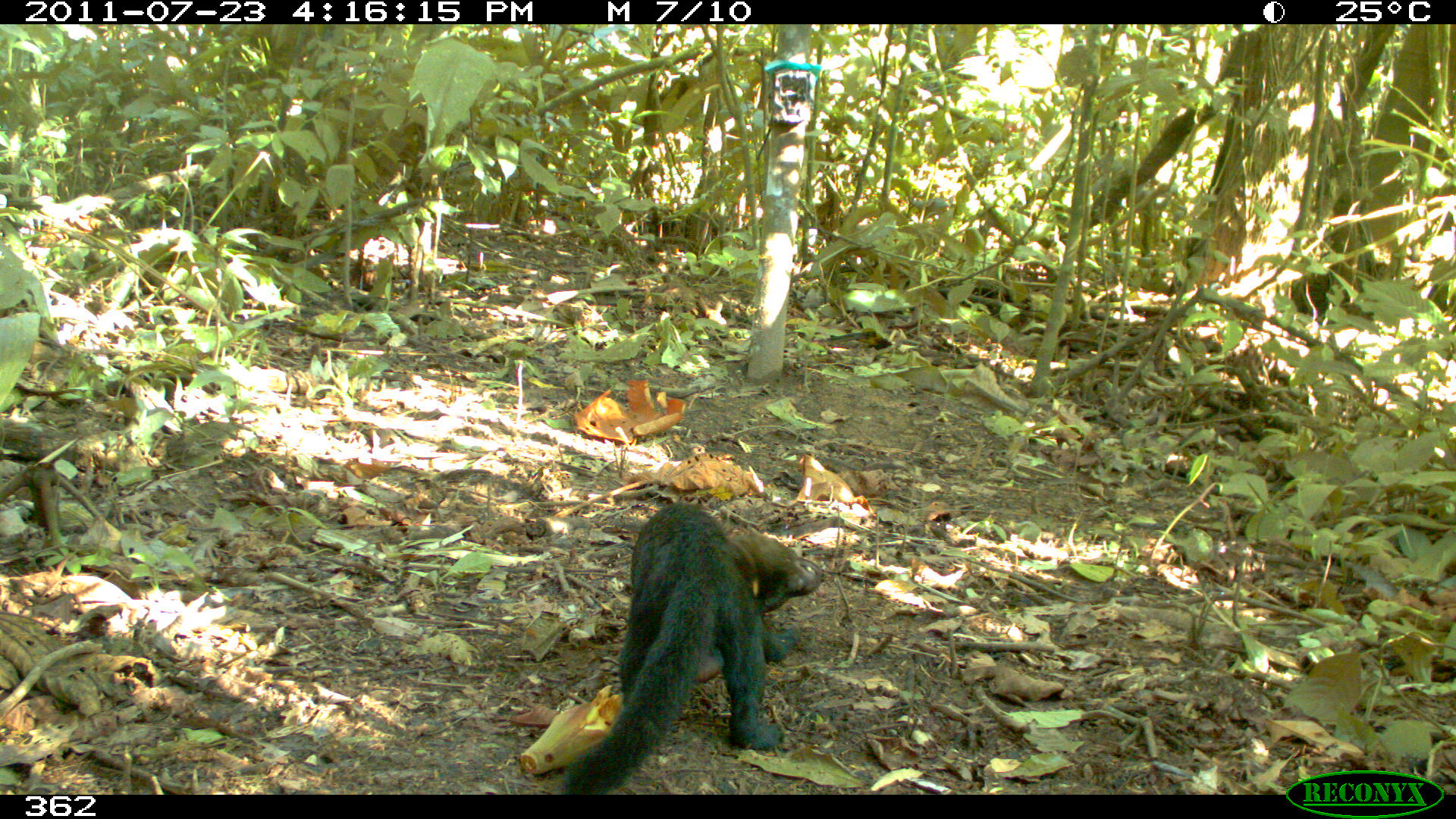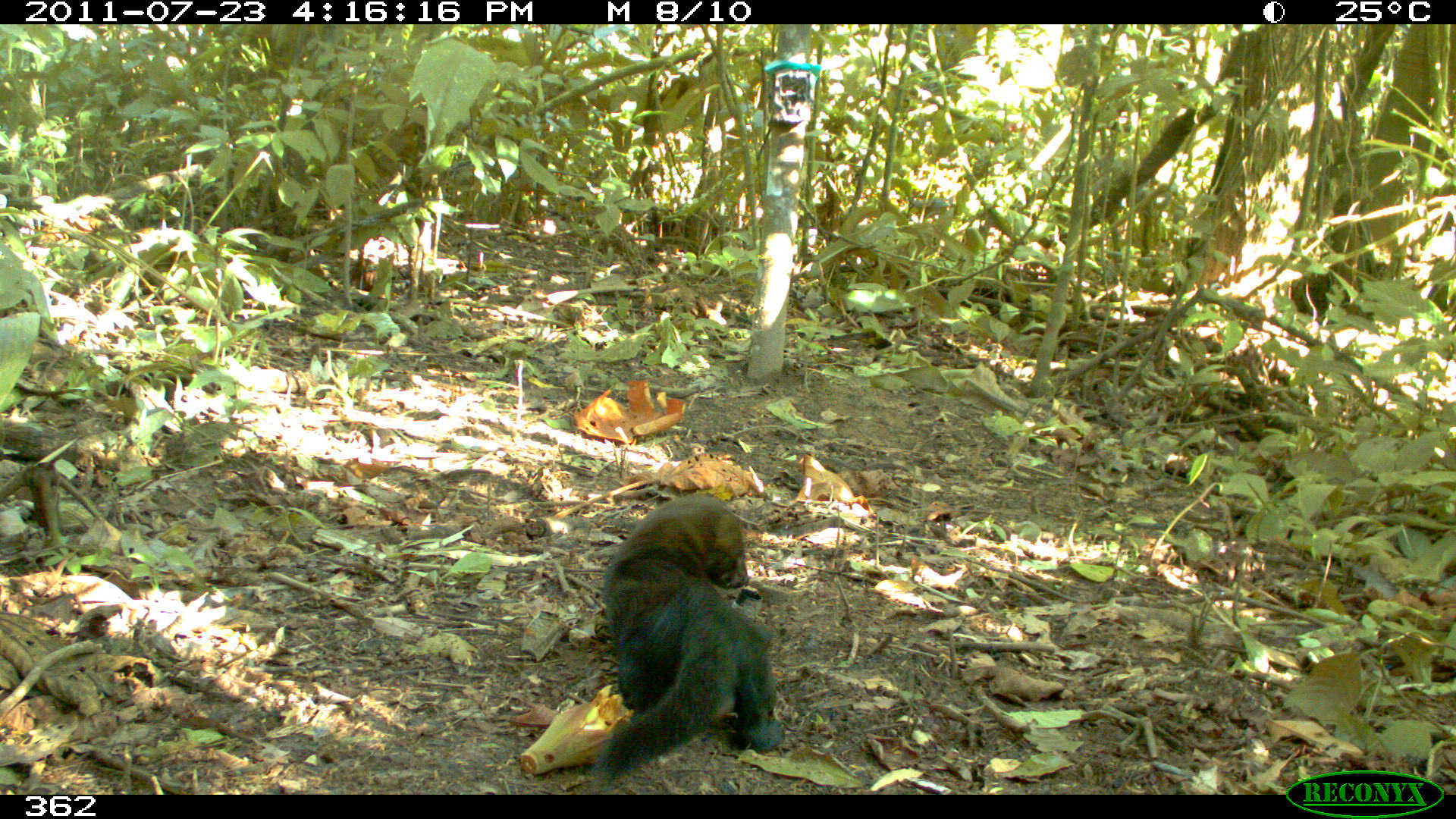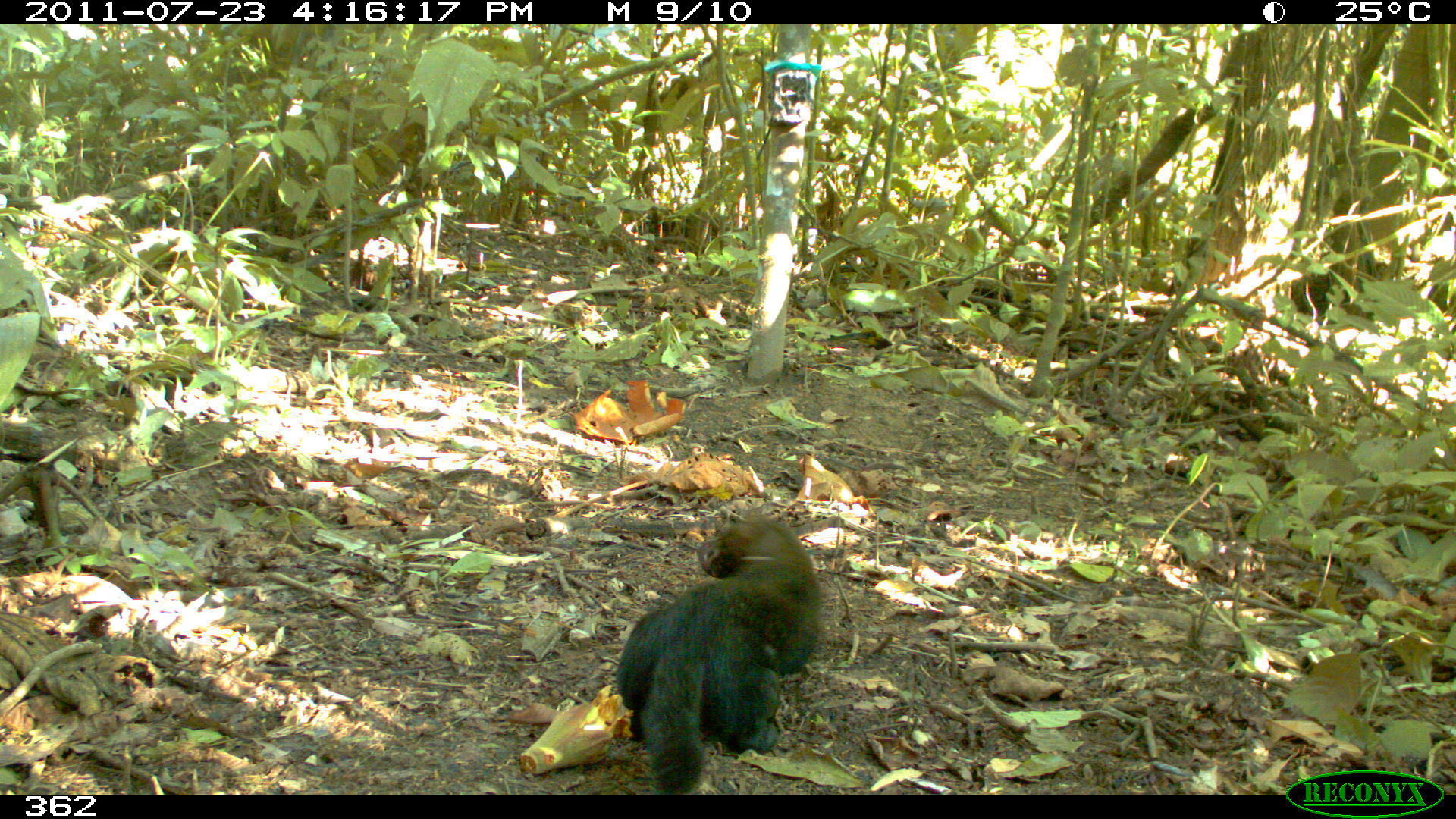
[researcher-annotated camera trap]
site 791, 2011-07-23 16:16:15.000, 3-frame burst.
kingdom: Animalia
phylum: Chordata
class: Mammalia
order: Carnivora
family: Mustelidae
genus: Eira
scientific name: Eira barbara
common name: tayra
Eira barbara (tayra).